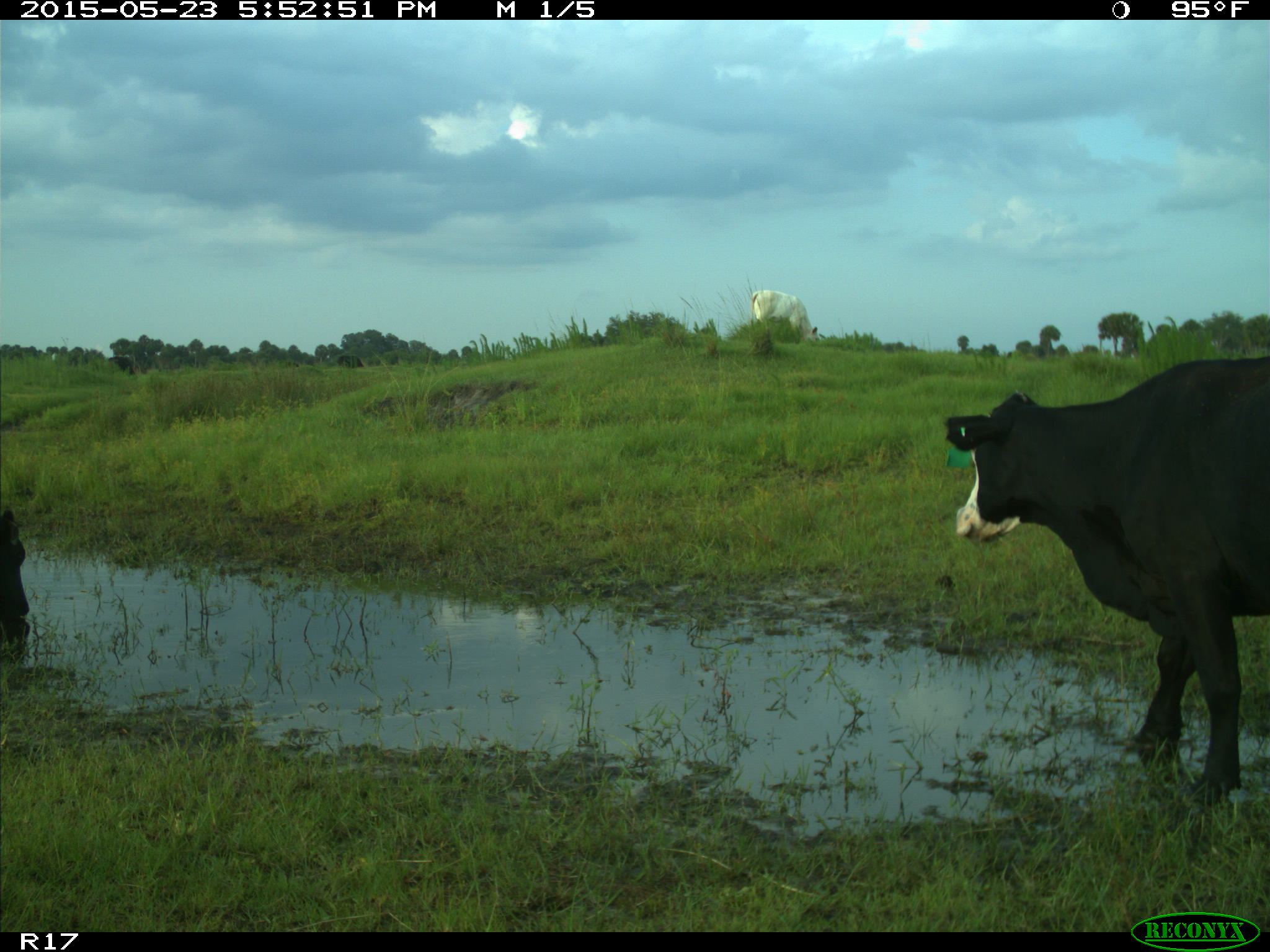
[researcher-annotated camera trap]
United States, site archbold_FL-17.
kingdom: Animalia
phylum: Chordata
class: Mammalia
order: Artiodactyla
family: Bovidae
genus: Bos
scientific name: Bos taurus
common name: domestic cow